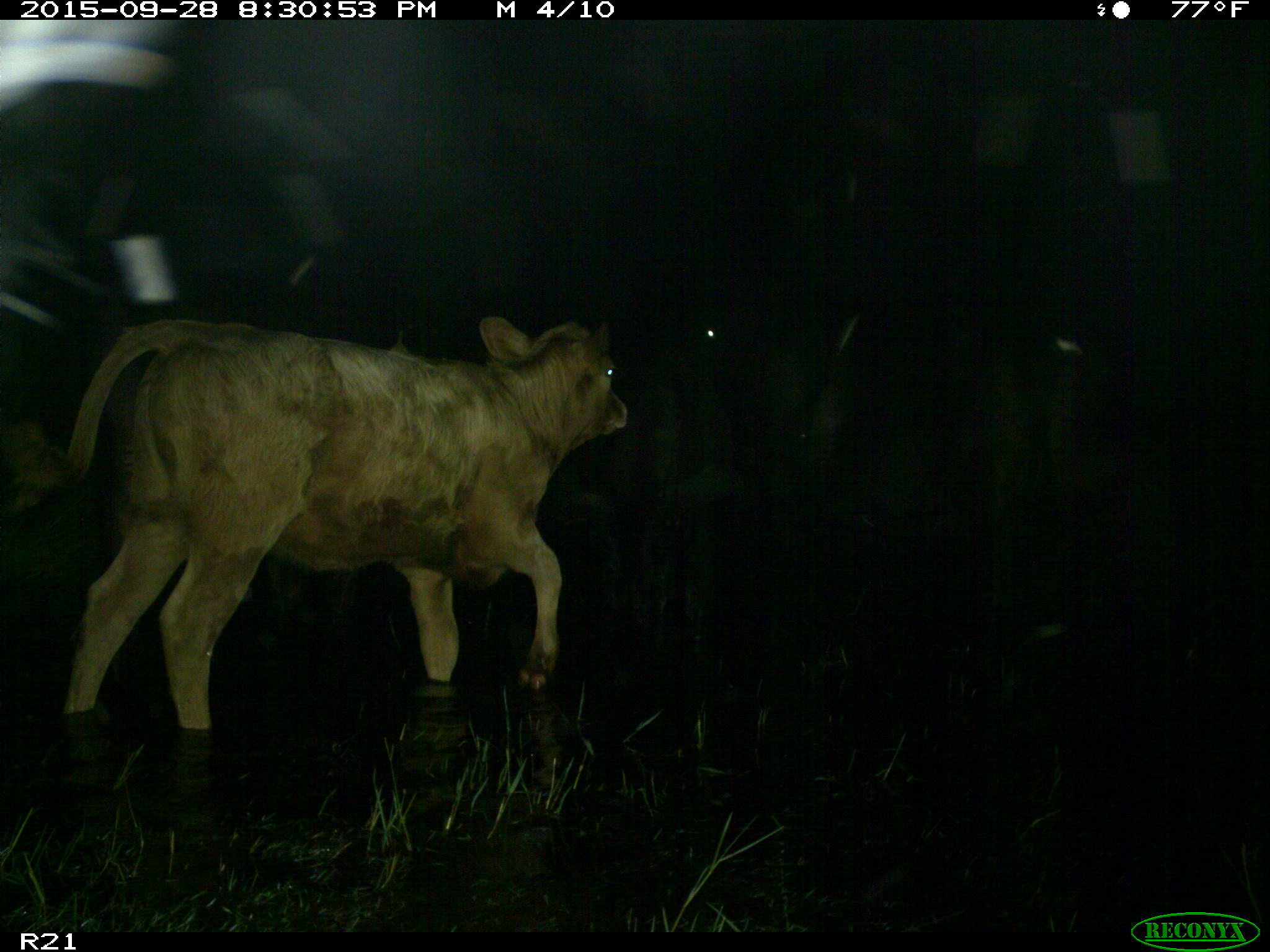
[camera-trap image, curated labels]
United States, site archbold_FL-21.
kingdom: Animalia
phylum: Chordata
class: Mammalia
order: Artiodactyla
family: Bovidae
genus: Bos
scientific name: Bos taurus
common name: domestic cow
Bos taurus (domestic cow).